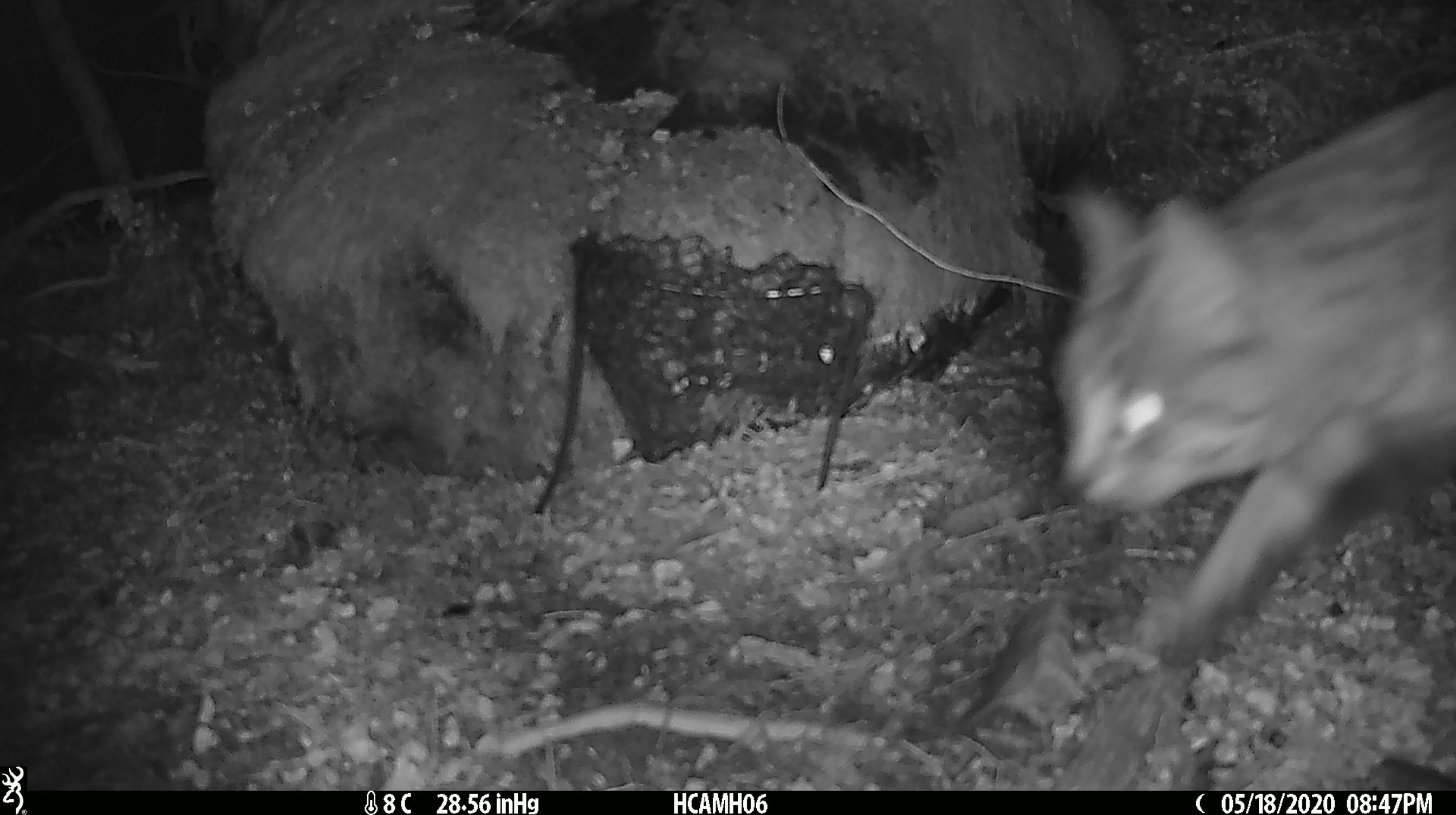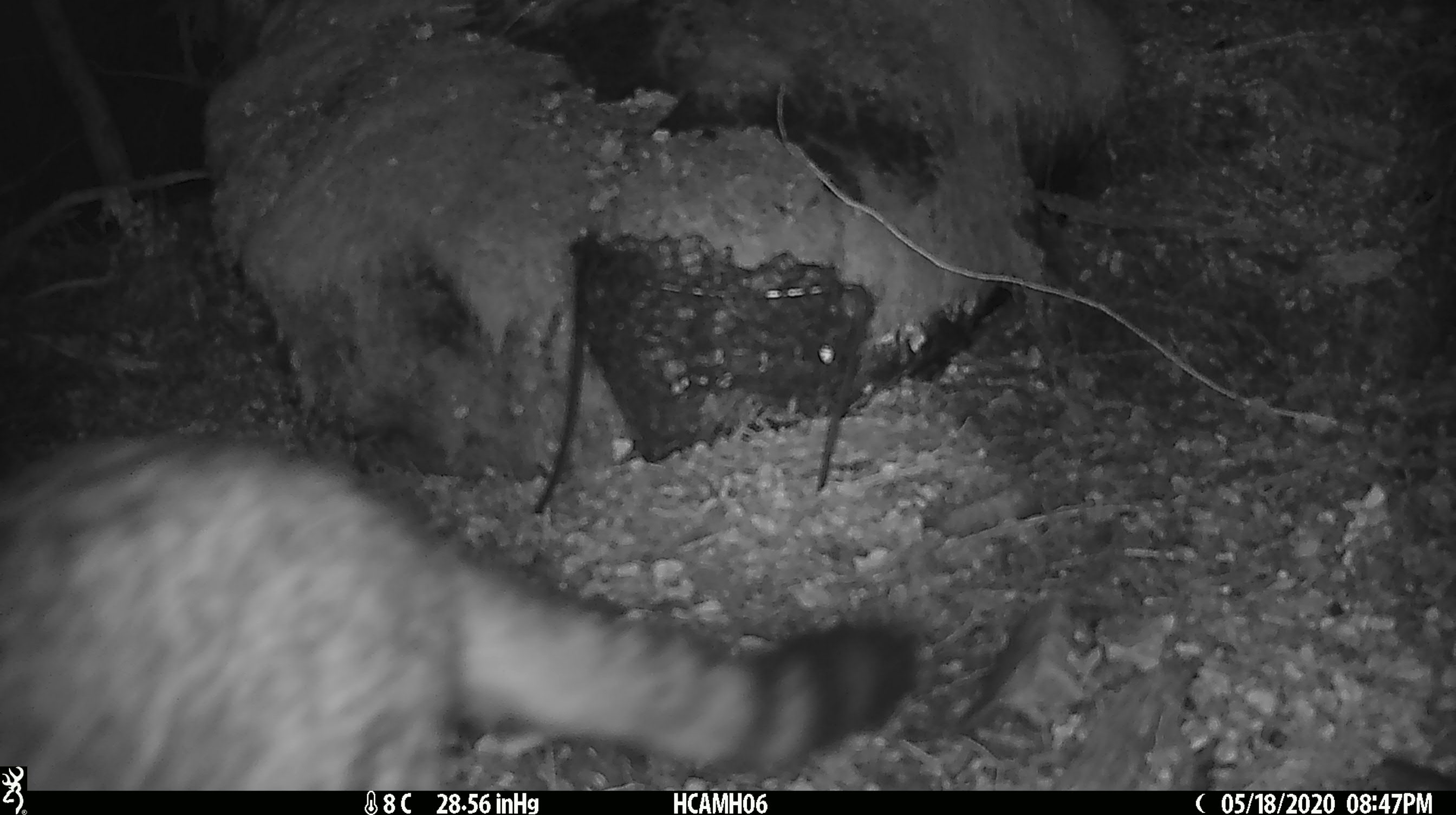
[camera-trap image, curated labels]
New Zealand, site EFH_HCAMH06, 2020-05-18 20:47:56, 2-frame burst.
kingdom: Animalia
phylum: Chordata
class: Mammalia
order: Carnivora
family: Felidae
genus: Felis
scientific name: Felis catus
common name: domestic cat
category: cat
Cat (domestic cat) (Felis catus).